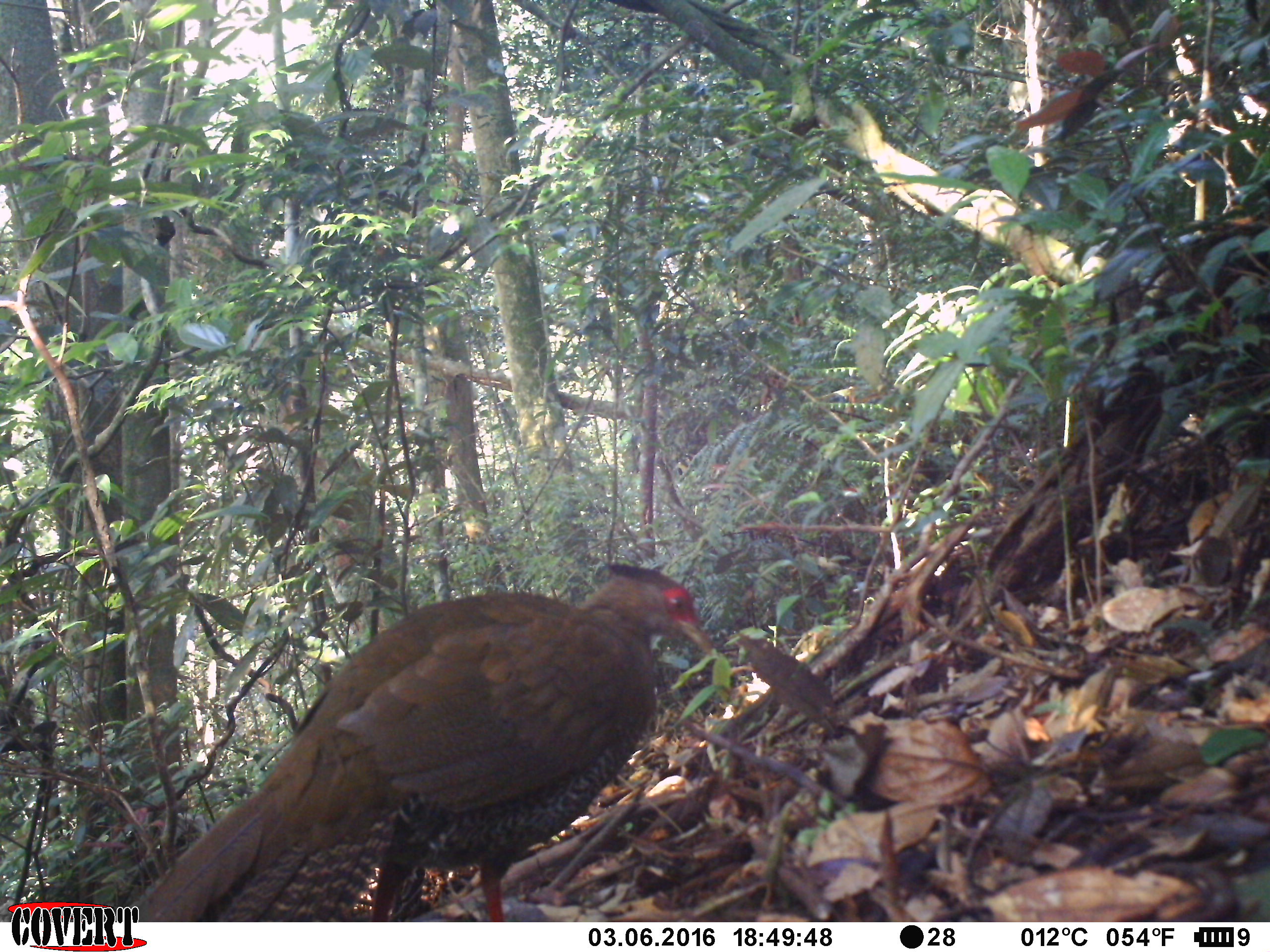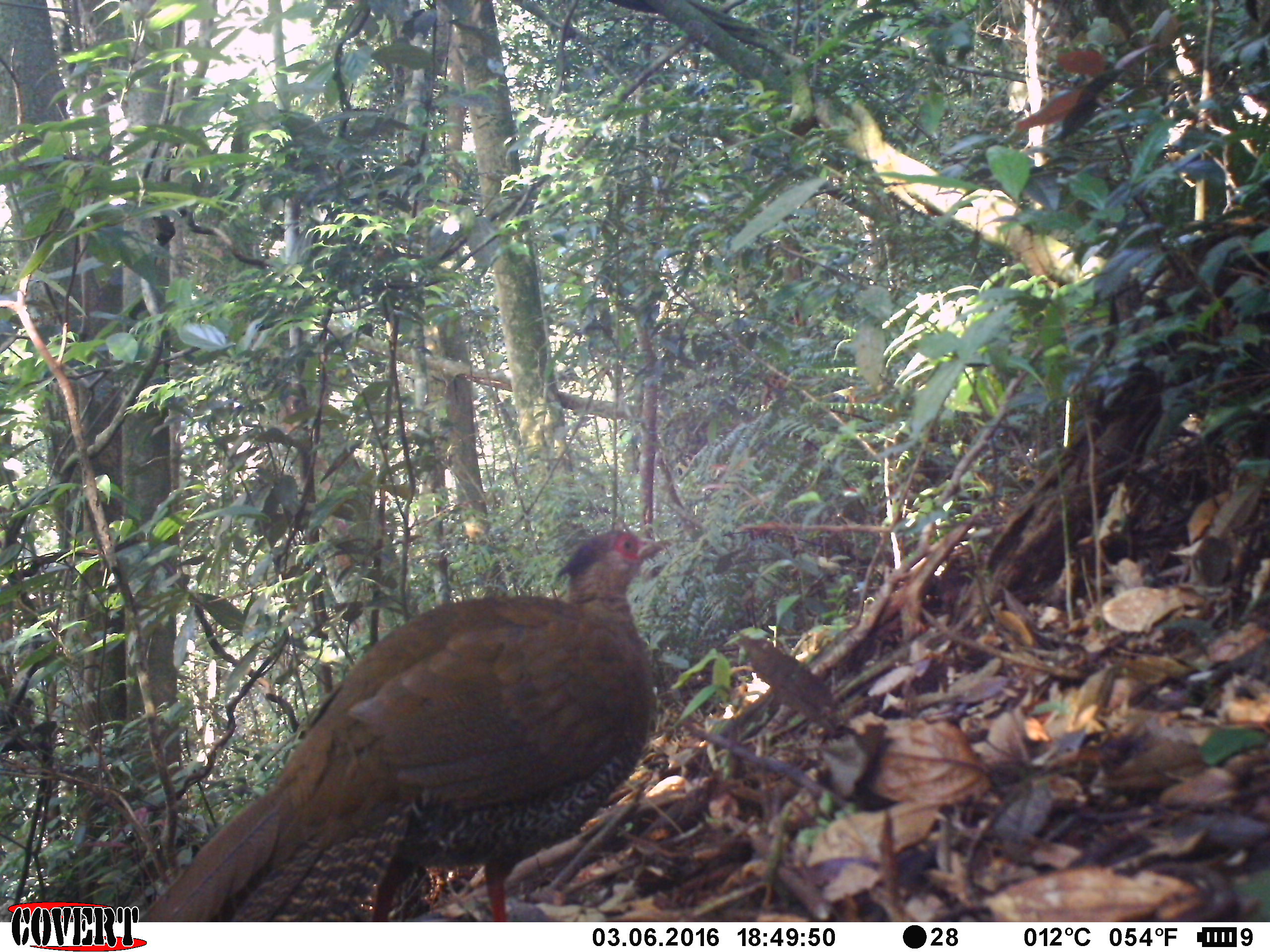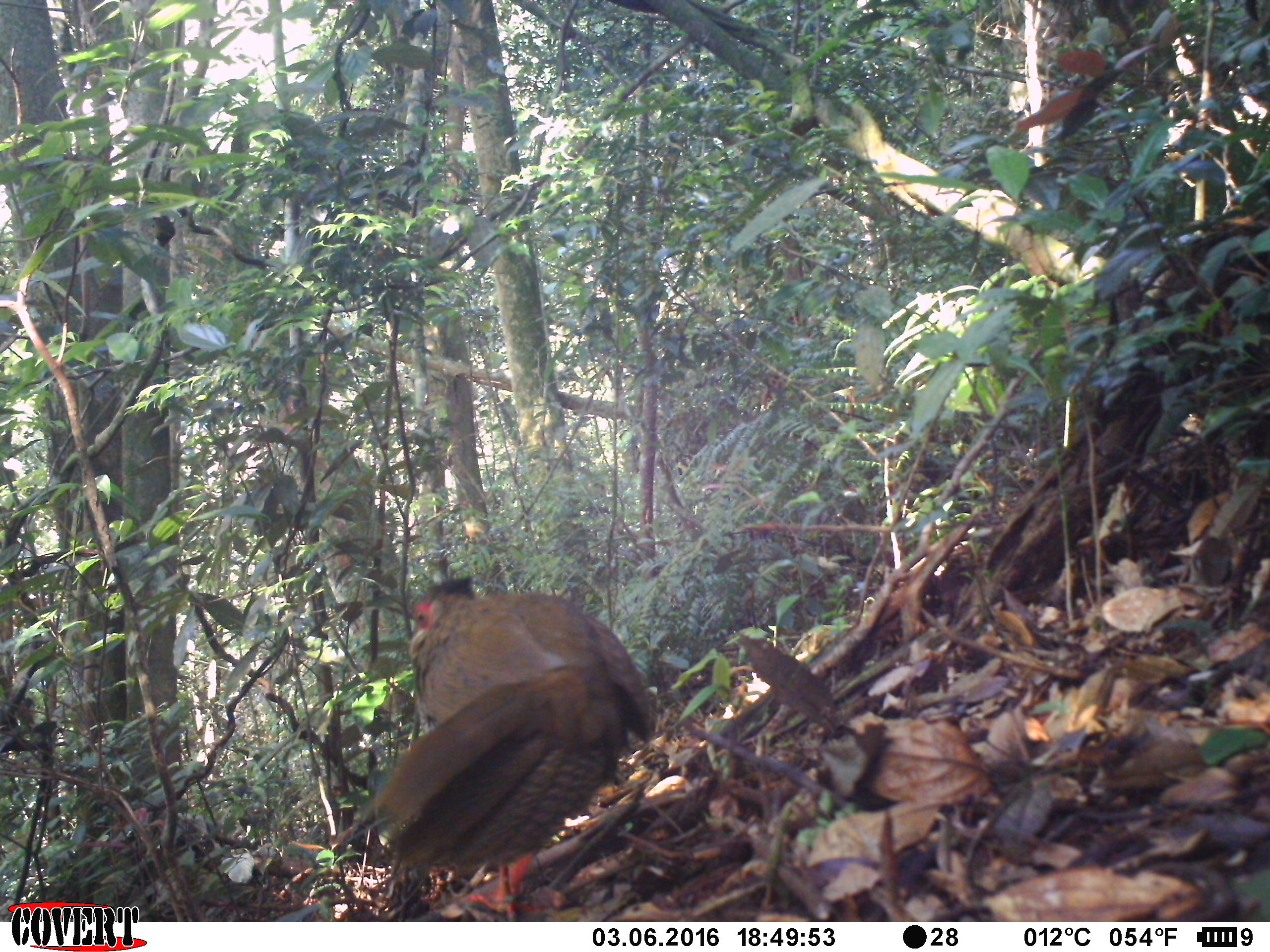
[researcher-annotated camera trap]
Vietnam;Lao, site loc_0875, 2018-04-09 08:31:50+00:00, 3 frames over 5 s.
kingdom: Animalia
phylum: Chordata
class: Aves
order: Galliformes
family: Phasianidae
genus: Lophura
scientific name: Lophura nycthemera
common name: silver pheasant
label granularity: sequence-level